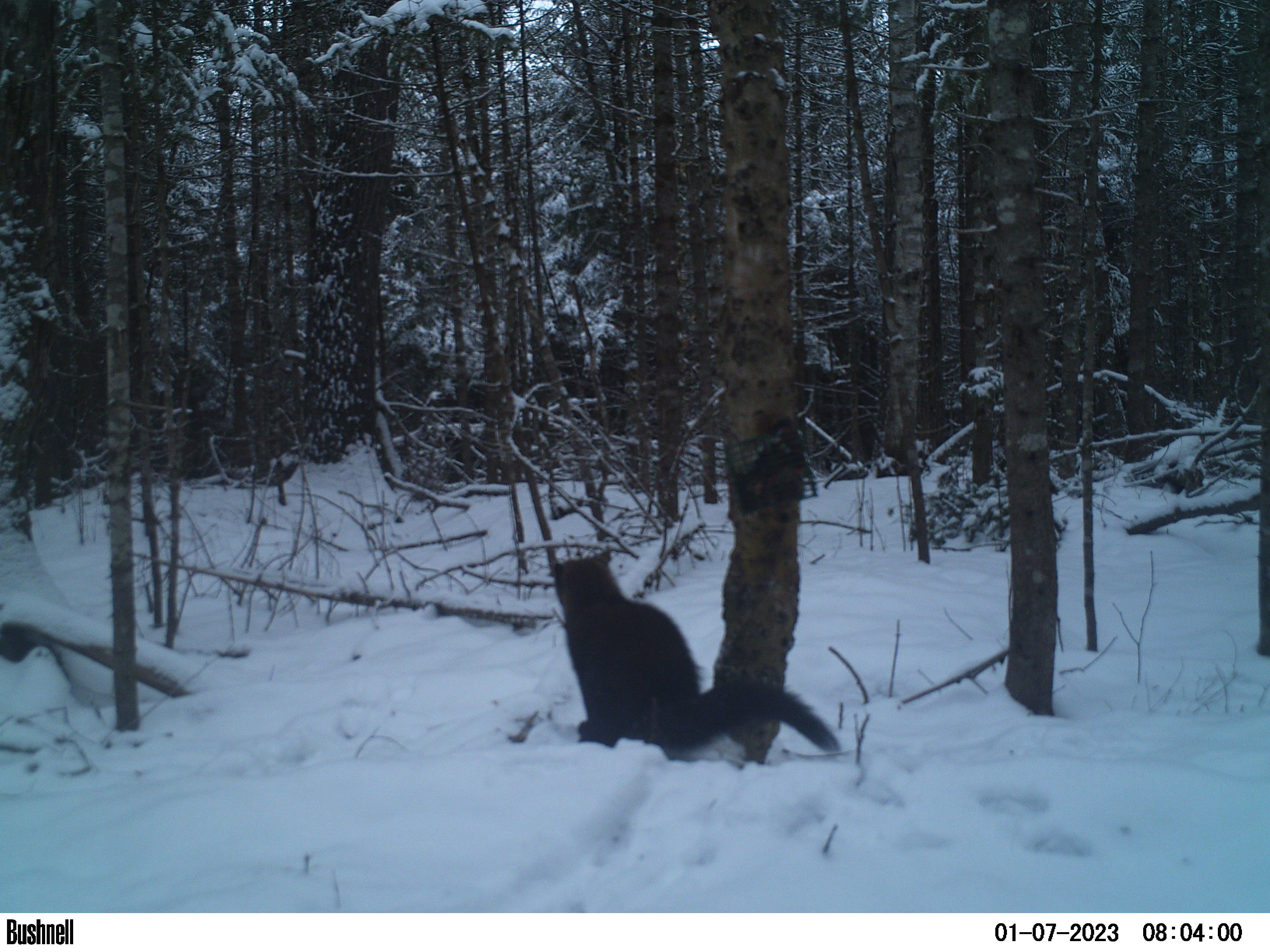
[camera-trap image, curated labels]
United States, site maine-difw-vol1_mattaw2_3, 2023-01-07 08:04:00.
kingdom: Animalia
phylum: Chordata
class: Mammalia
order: Carnivora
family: Mustelidae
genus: Pekania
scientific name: Pekania pennanti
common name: fisher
Fisher (Pekania pennanti).